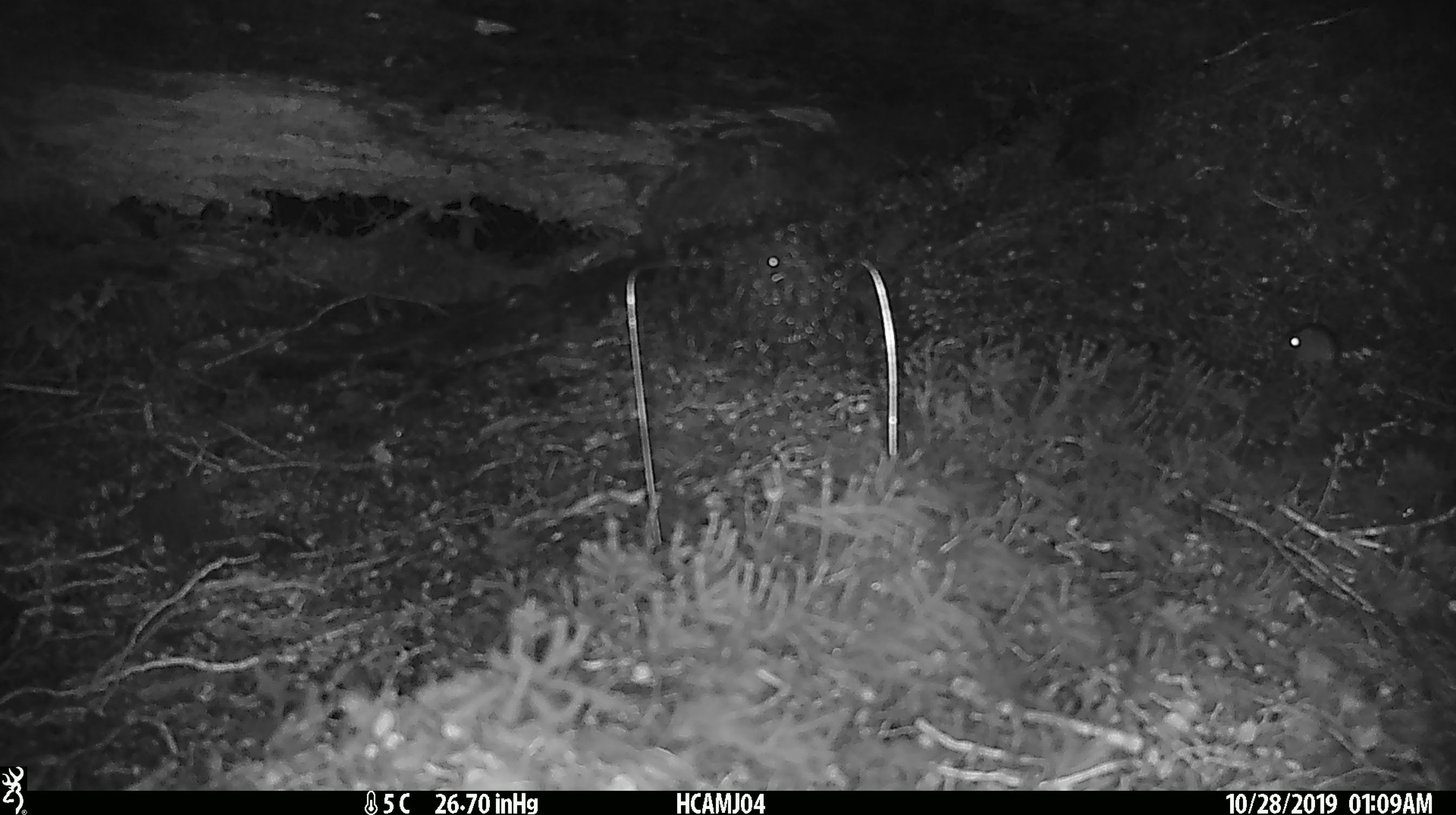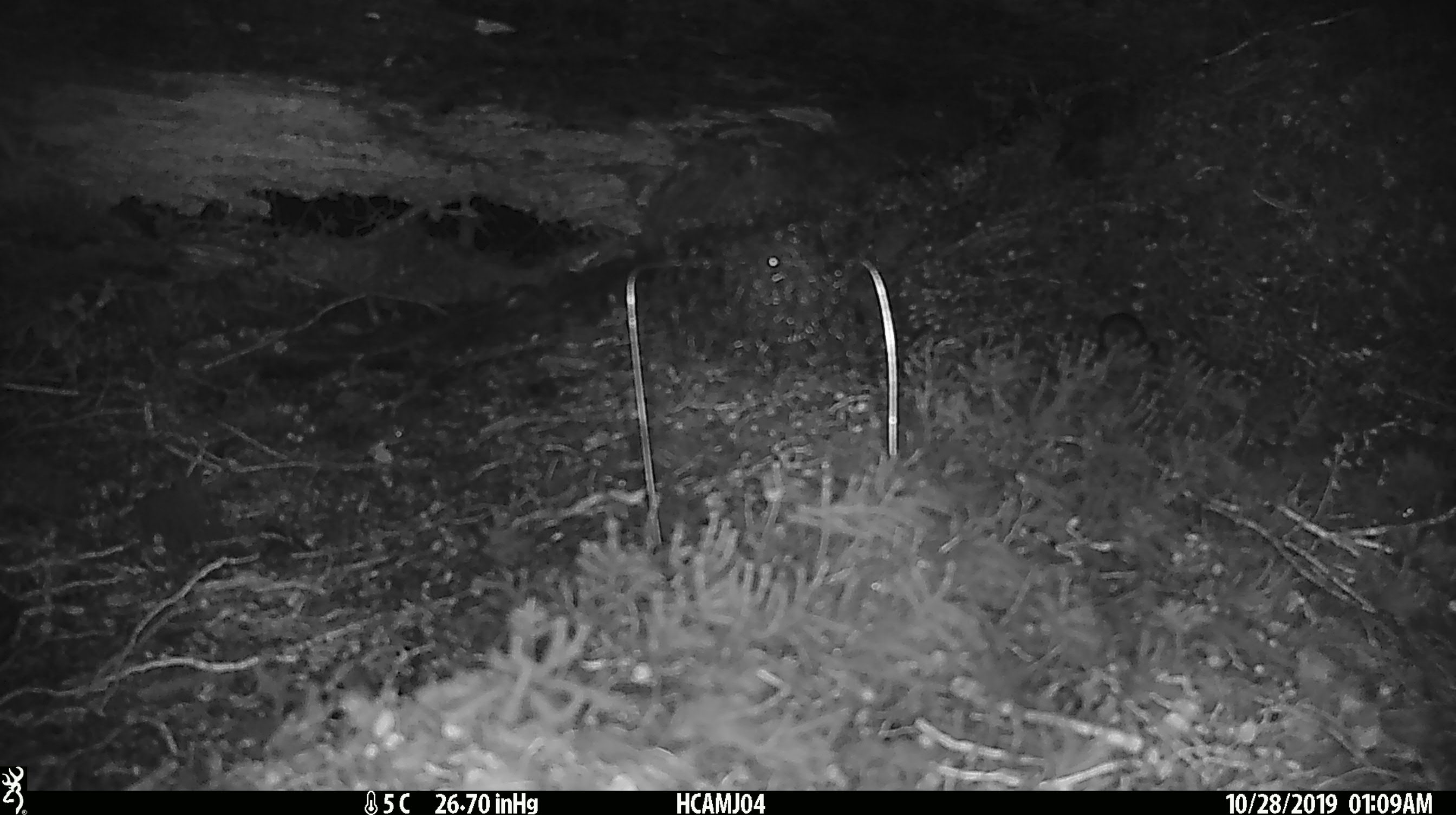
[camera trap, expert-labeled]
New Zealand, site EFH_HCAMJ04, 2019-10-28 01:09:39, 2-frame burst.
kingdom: Animalia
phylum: Chordata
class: Mammalia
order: Rodentia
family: Muridae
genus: Mus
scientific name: Mus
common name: mouse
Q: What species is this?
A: Mouse (Mus).